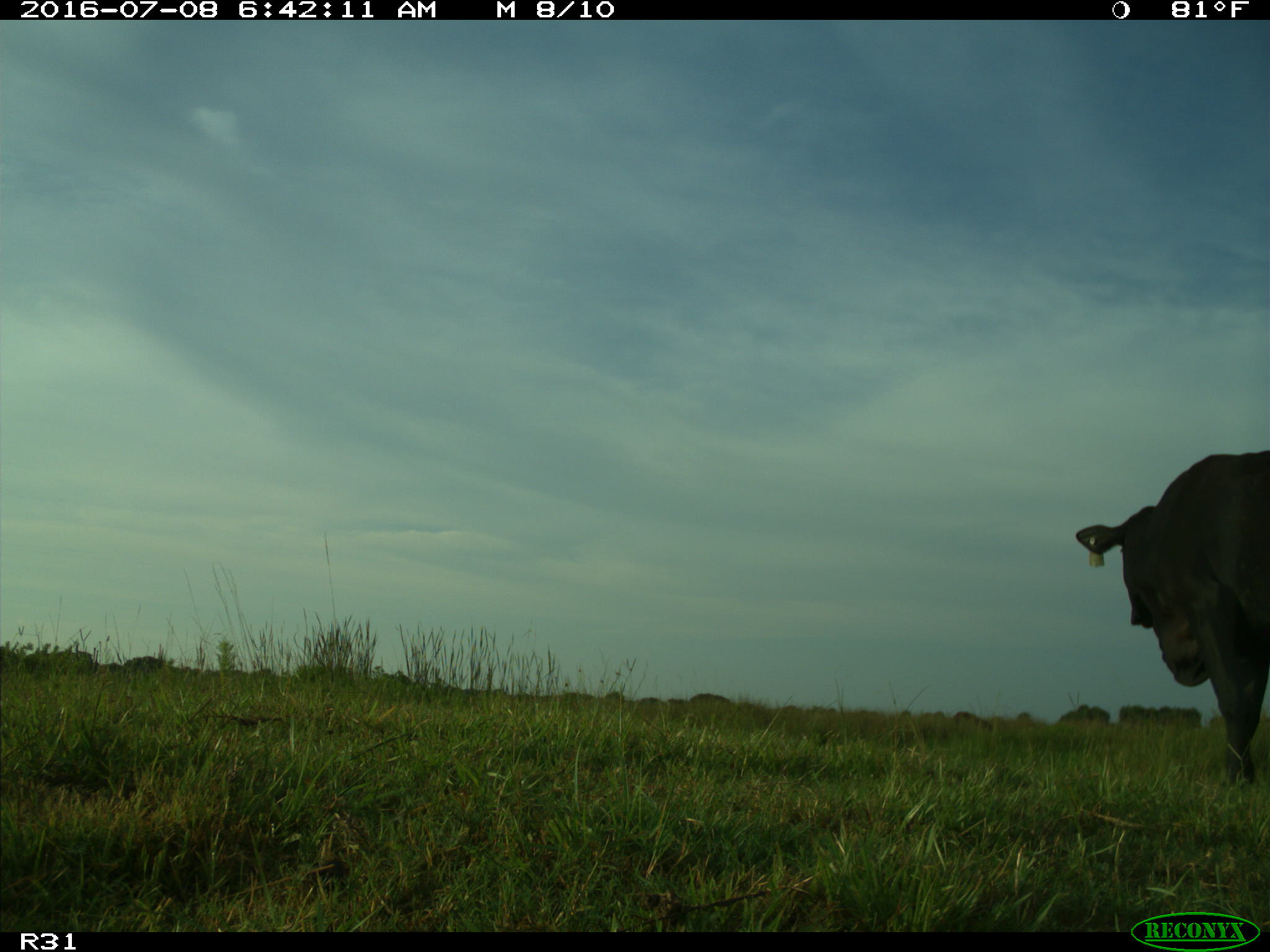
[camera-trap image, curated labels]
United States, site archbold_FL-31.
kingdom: Animalia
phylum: Chordata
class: Mammalia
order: Artiodactyla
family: Bovidae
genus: Bos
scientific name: Bos taurus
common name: domestic cow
Bos taurus (domestic cow).